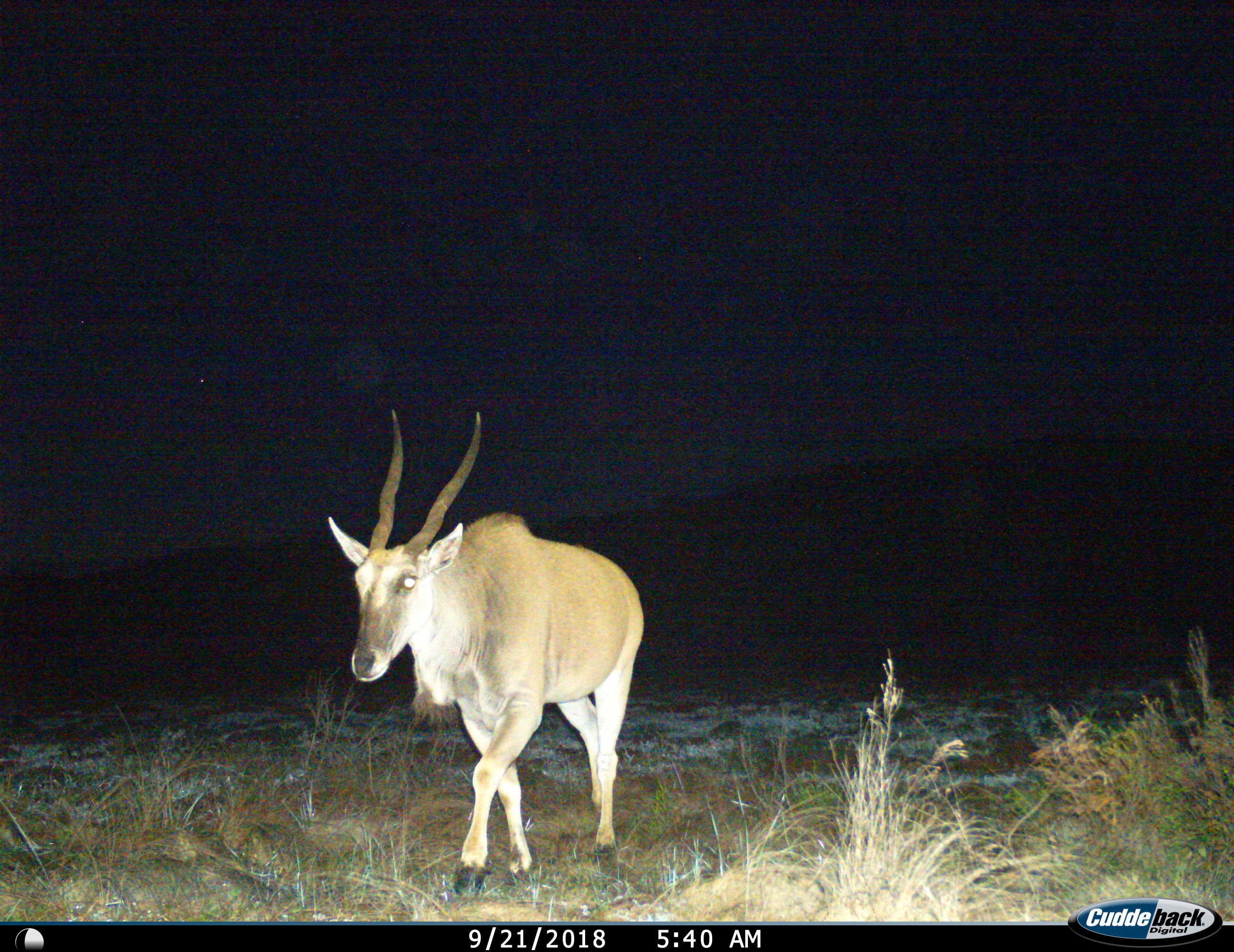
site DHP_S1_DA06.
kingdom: Animalia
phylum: Chordata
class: Mammalia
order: Artiodactyla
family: Bovidae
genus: Tragelaphus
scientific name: Tragelaphus oryx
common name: eland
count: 1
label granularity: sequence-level